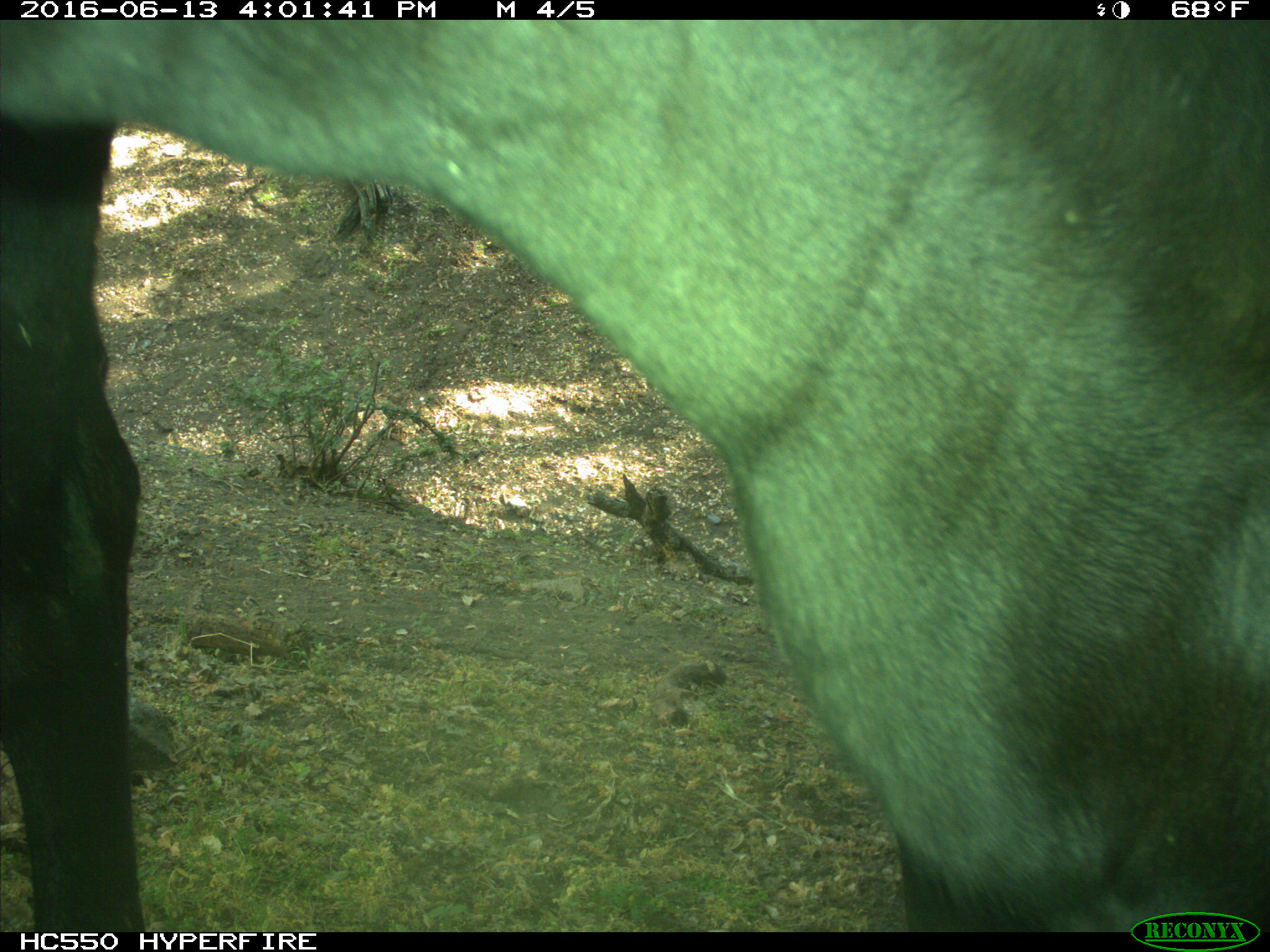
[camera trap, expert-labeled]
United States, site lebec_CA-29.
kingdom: Animalia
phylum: Chordata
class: Mammalia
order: Artiodactyla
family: Bovidae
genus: Bos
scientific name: Bos taurus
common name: domestic cow